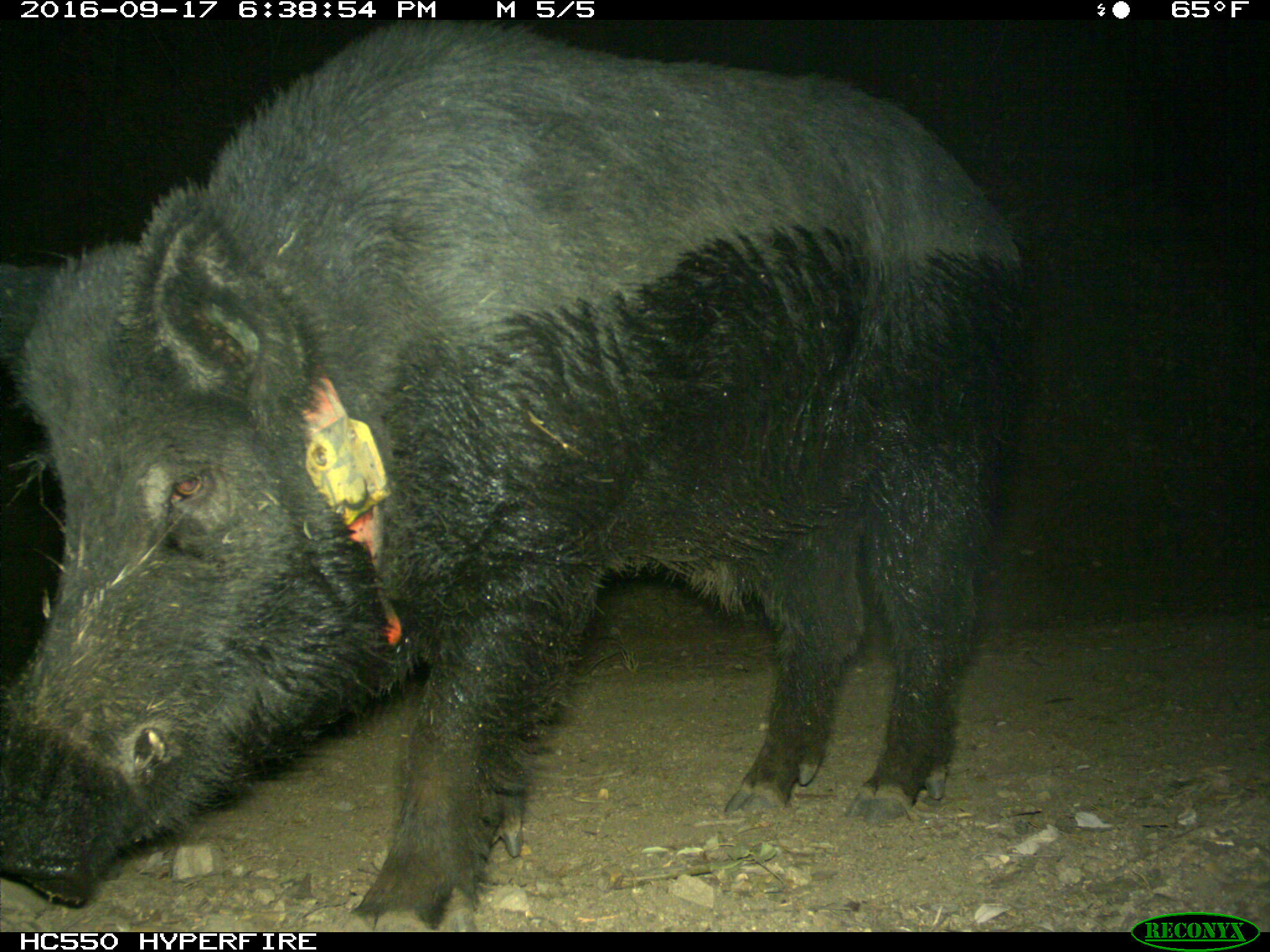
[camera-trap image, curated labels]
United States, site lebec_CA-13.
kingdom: Animalia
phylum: Chordata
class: Mammalia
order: Artiodactyla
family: Suidae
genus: Sus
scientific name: Sus scrofa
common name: wild boar